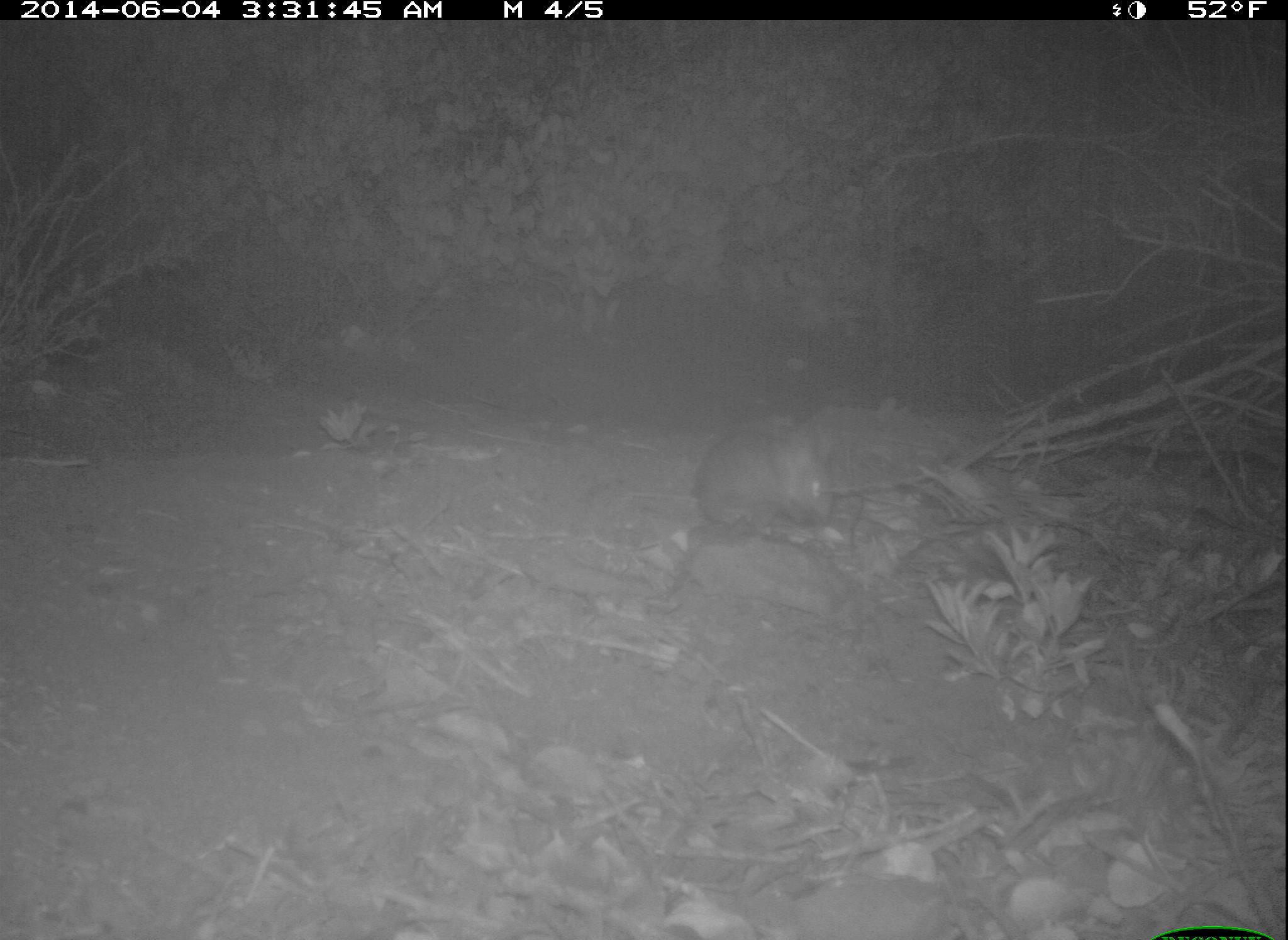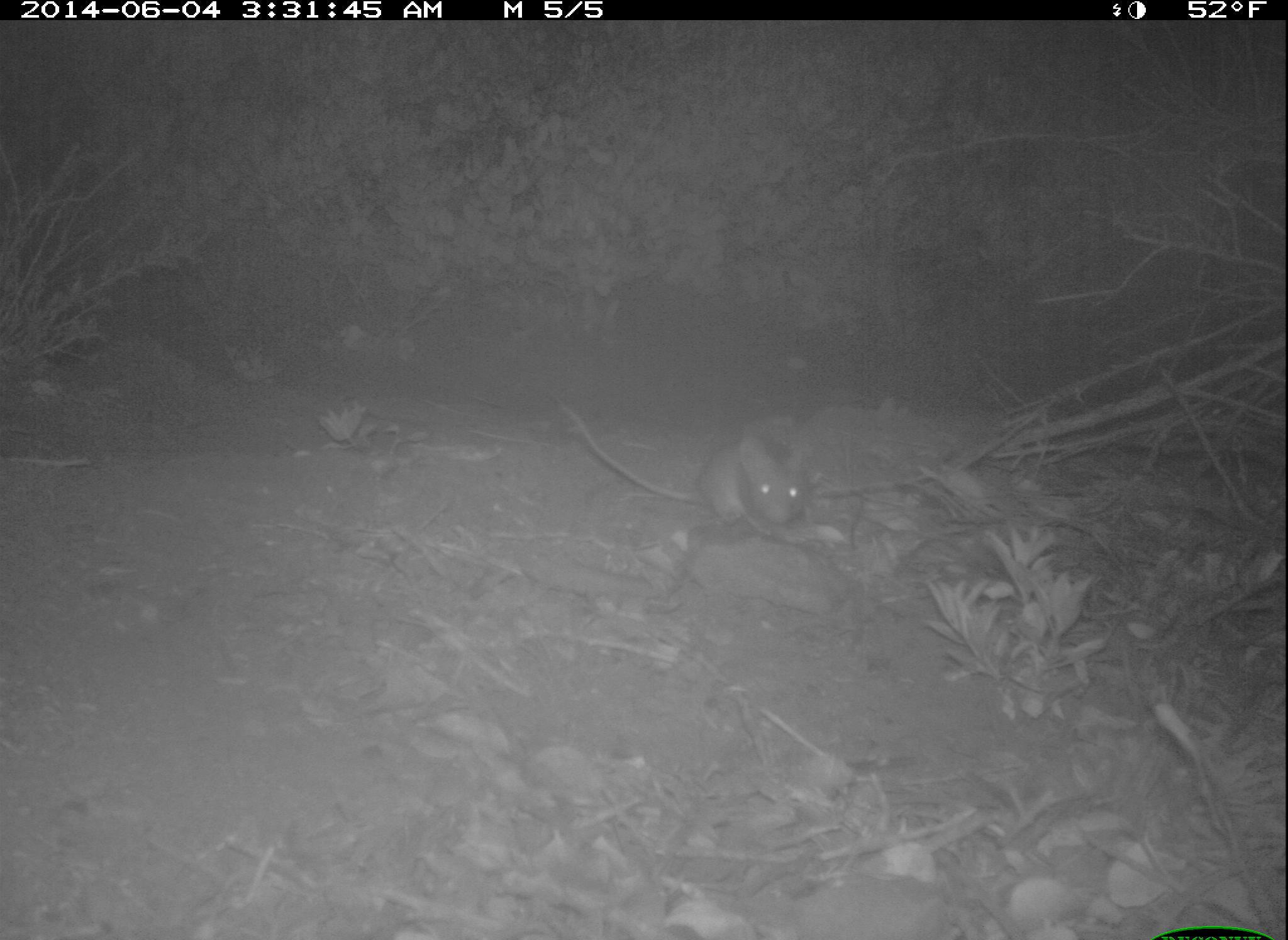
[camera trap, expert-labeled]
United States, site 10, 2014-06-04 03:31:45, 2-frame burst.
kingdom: Animalia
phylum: Chordata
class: Mammalia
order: Rodentia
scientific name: Rodentia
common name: rodent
Rodent (Rodentia).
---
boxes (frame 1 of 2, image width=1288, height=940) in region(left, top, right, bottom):
rodent: region(694, 425, 835, 532)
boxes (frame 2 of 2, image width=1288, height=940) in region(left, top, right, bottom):
rodent: region(558, 401, 805, 536)